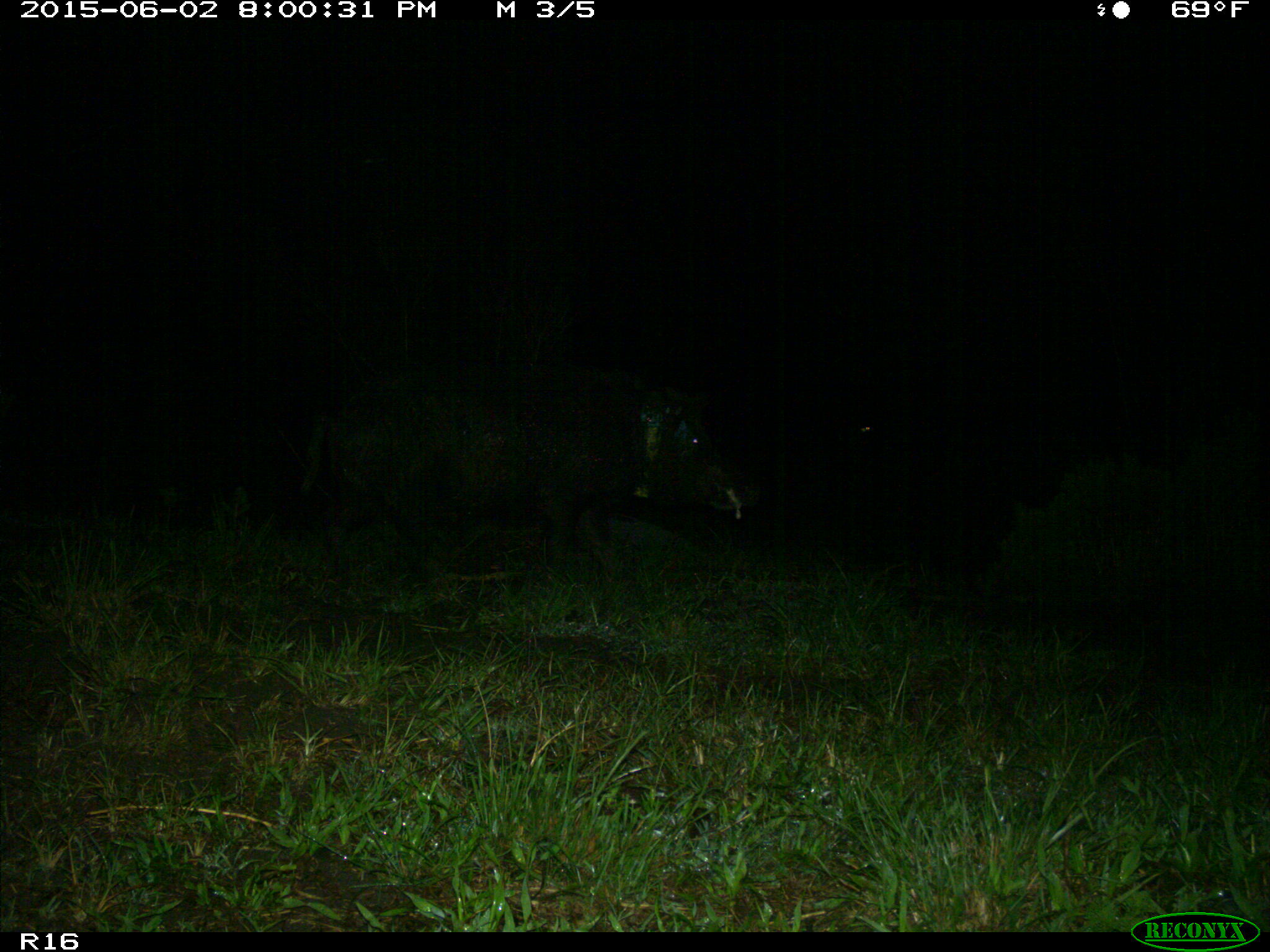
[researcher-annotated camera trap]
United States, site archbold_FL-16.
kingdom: Animalia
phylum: Chordata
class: Mammalia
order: Artiodactyla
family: Suidae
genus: Sus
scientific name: Sus scrofa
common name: wild boar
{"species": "Sus scrofa (wild boar)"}